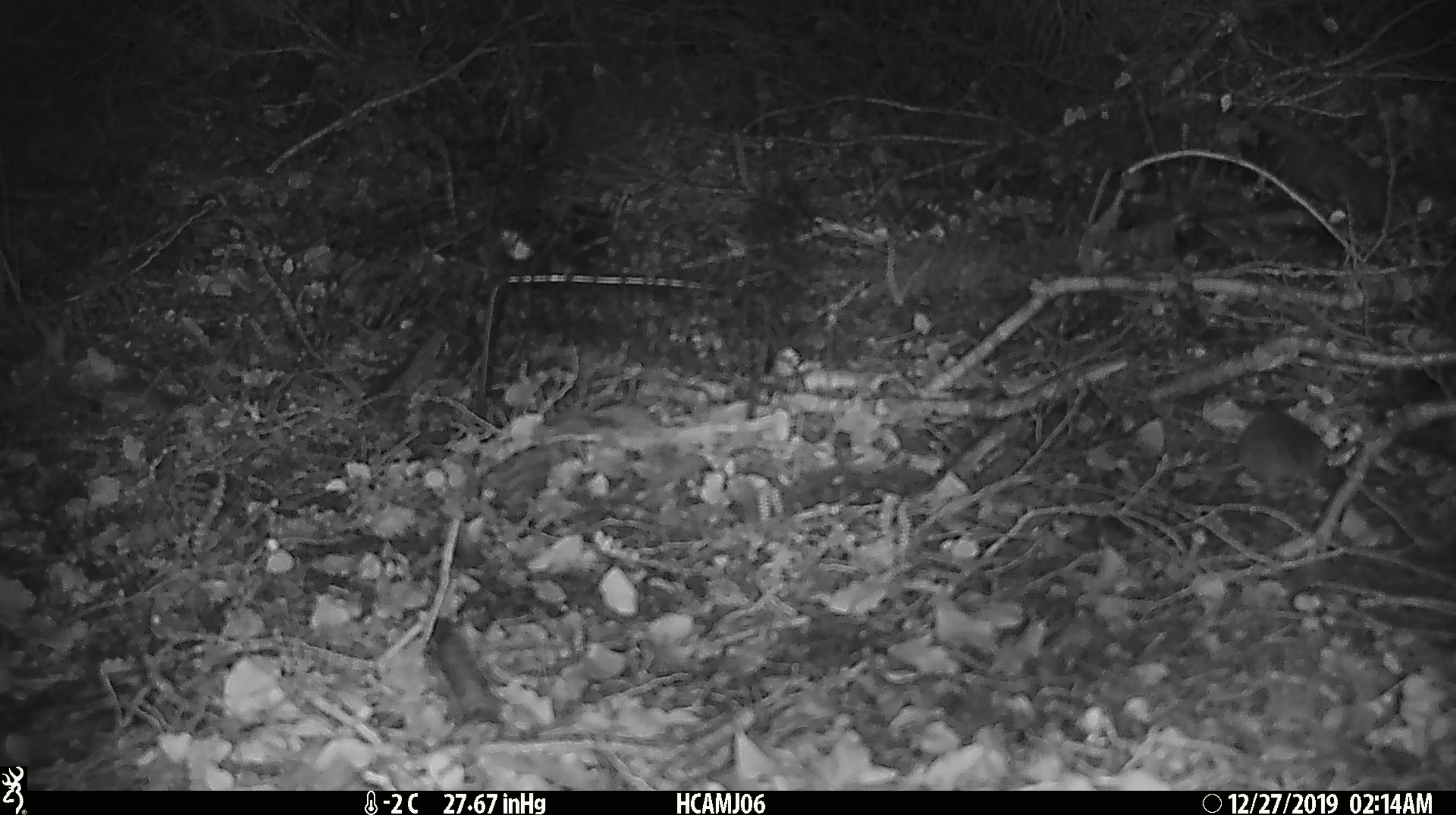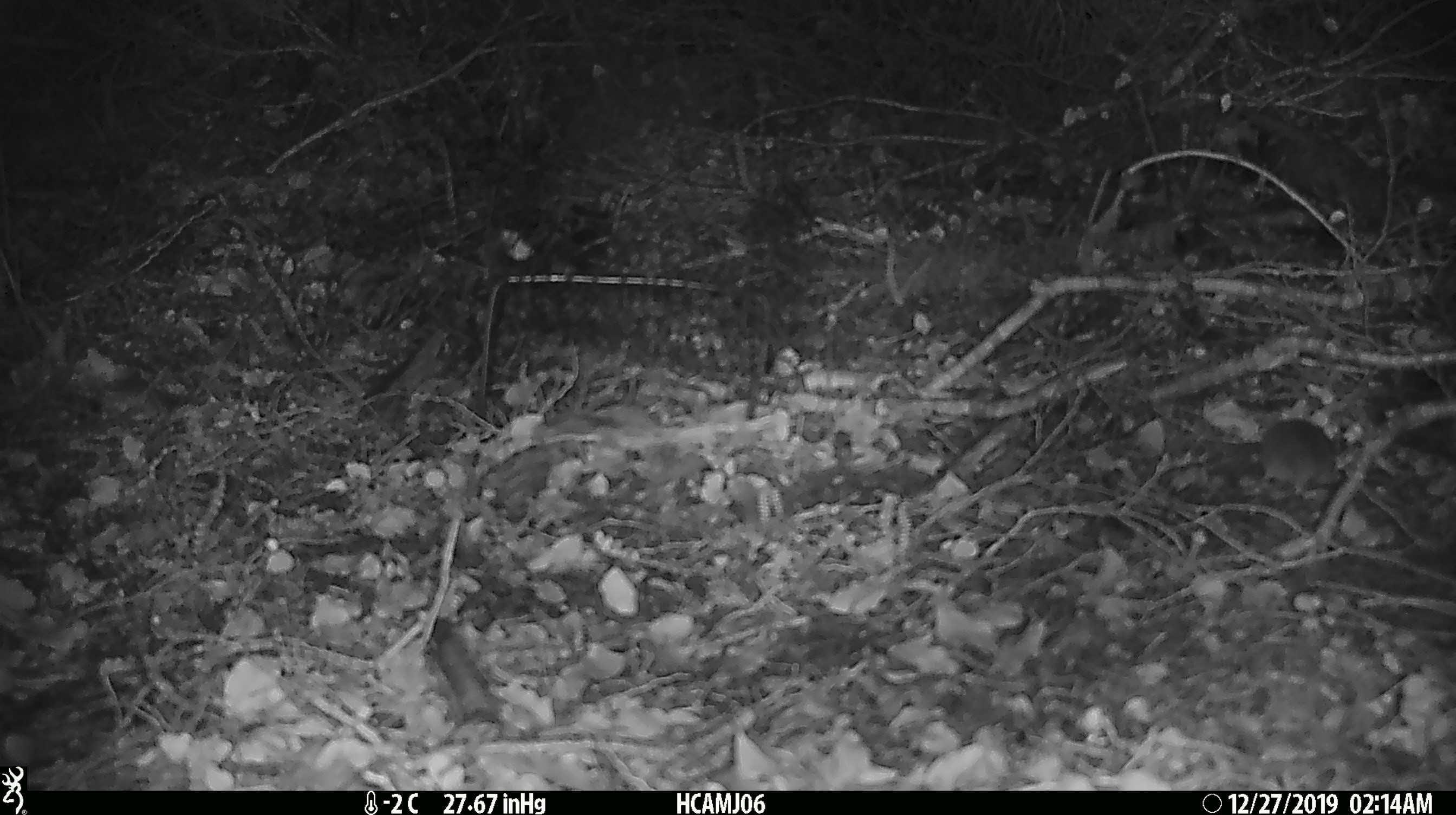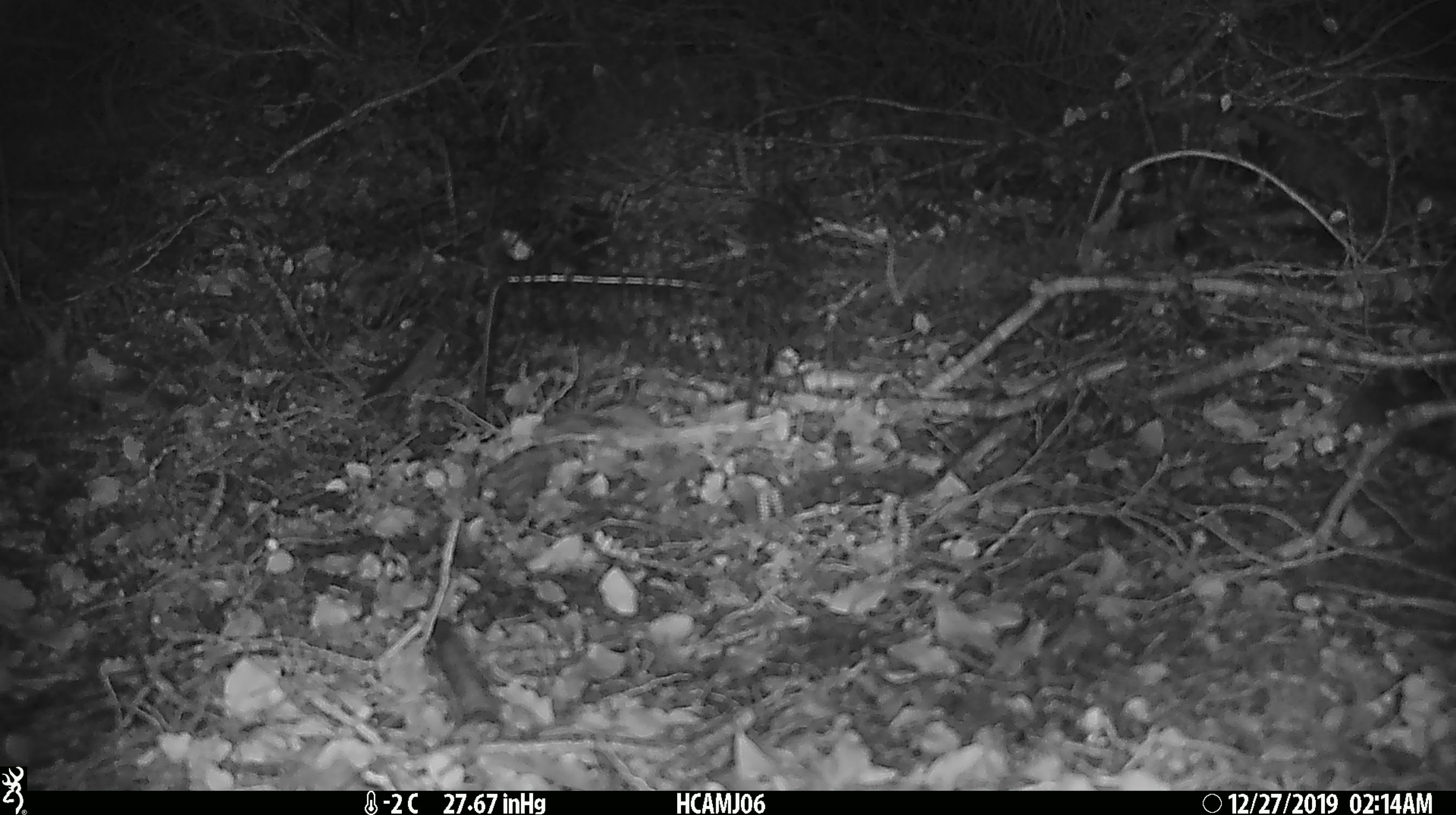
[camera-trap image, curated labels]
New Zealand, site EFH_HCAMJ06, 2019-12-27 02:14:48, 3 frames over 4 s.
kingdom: Animalia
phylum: Chordata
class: Mammalia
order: Rodentia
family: Muridae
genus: Mus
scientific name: Mus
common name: mouse